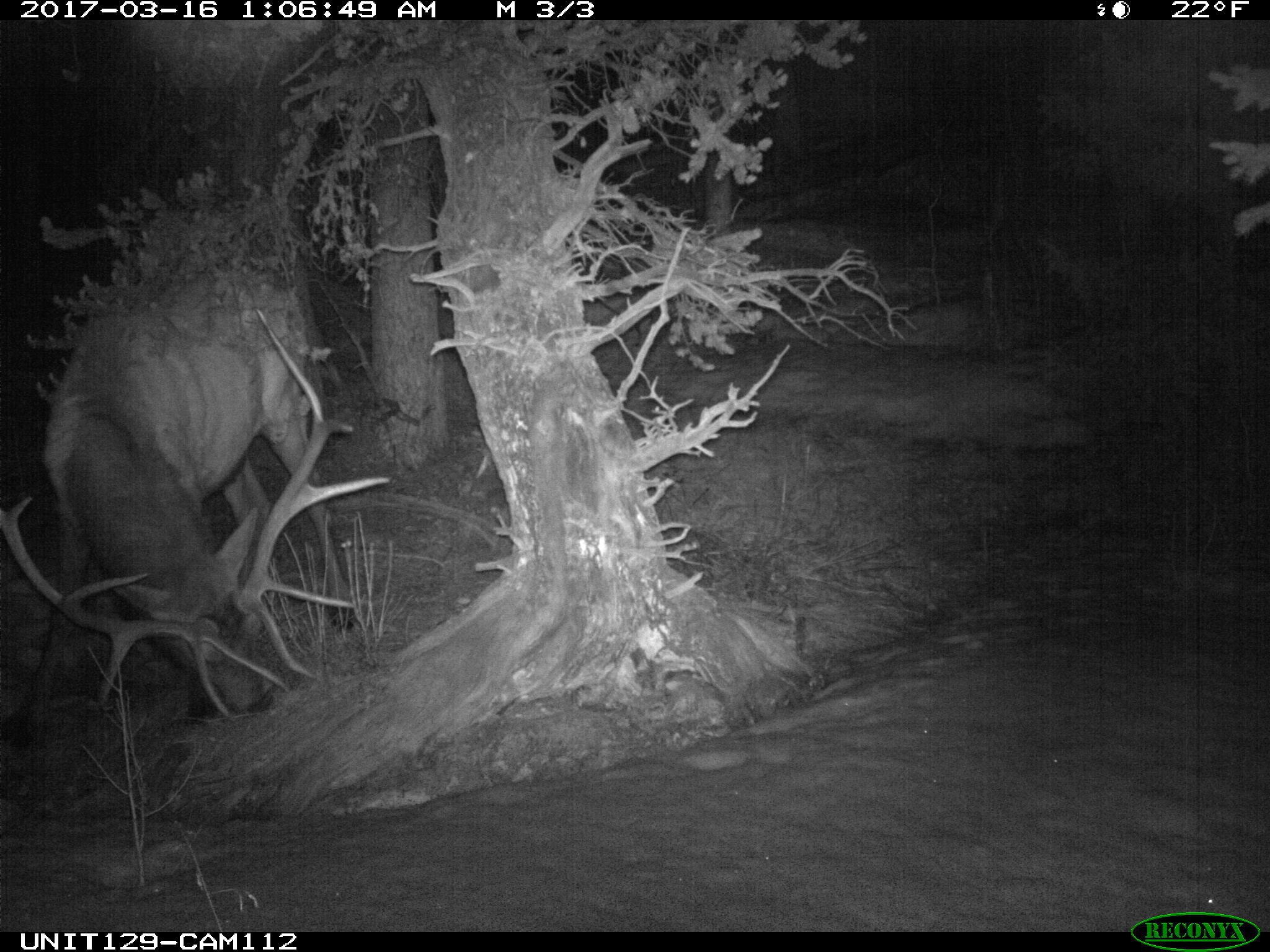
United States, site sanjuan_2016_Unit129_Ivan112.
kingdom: Animalia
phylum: Chordata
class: Mammalia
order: Artiodactyla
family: Cervidae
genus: Cervus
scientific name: Cervus elaphus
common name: red deer